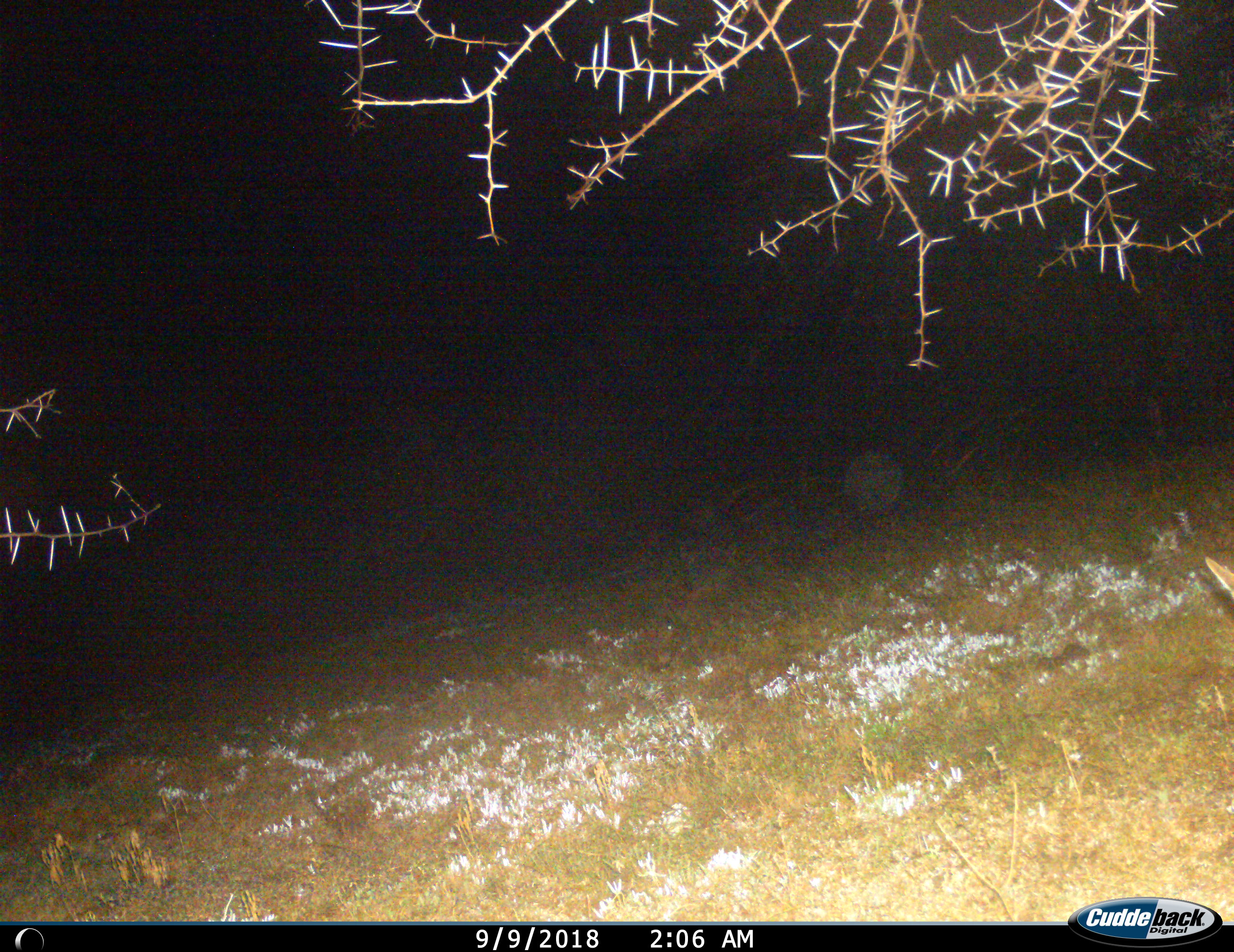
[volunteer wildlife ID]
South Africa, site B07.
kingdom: Animalia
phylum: Chordata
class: Mammalia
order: Artiodactyla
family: Bovidae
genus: Sylvicapra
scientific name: Sylvicapra grimmia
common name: common grey duiker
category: duikercommongrey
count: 1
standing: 50%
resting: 0%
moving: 25%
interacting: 0%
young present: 0%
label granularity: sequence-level